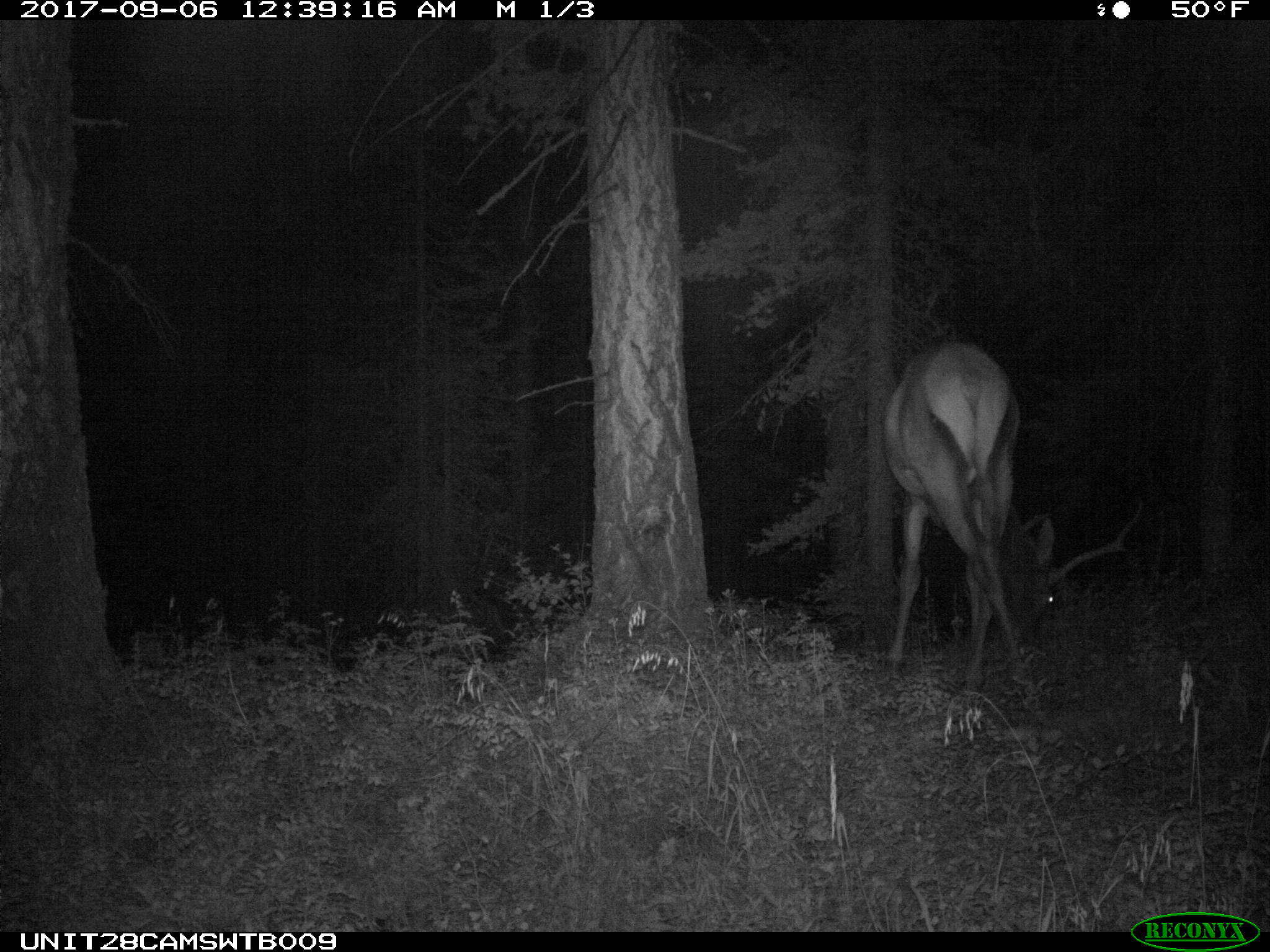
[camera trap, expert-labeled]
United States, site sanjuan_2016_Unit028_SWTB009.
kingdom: Animalia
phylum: Chordata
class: Mammalia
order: Artiodactyla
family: Cervidae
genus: Cervus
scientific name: Cervus elaphus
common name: red deer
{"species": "Cervus elaphus (red deer)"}